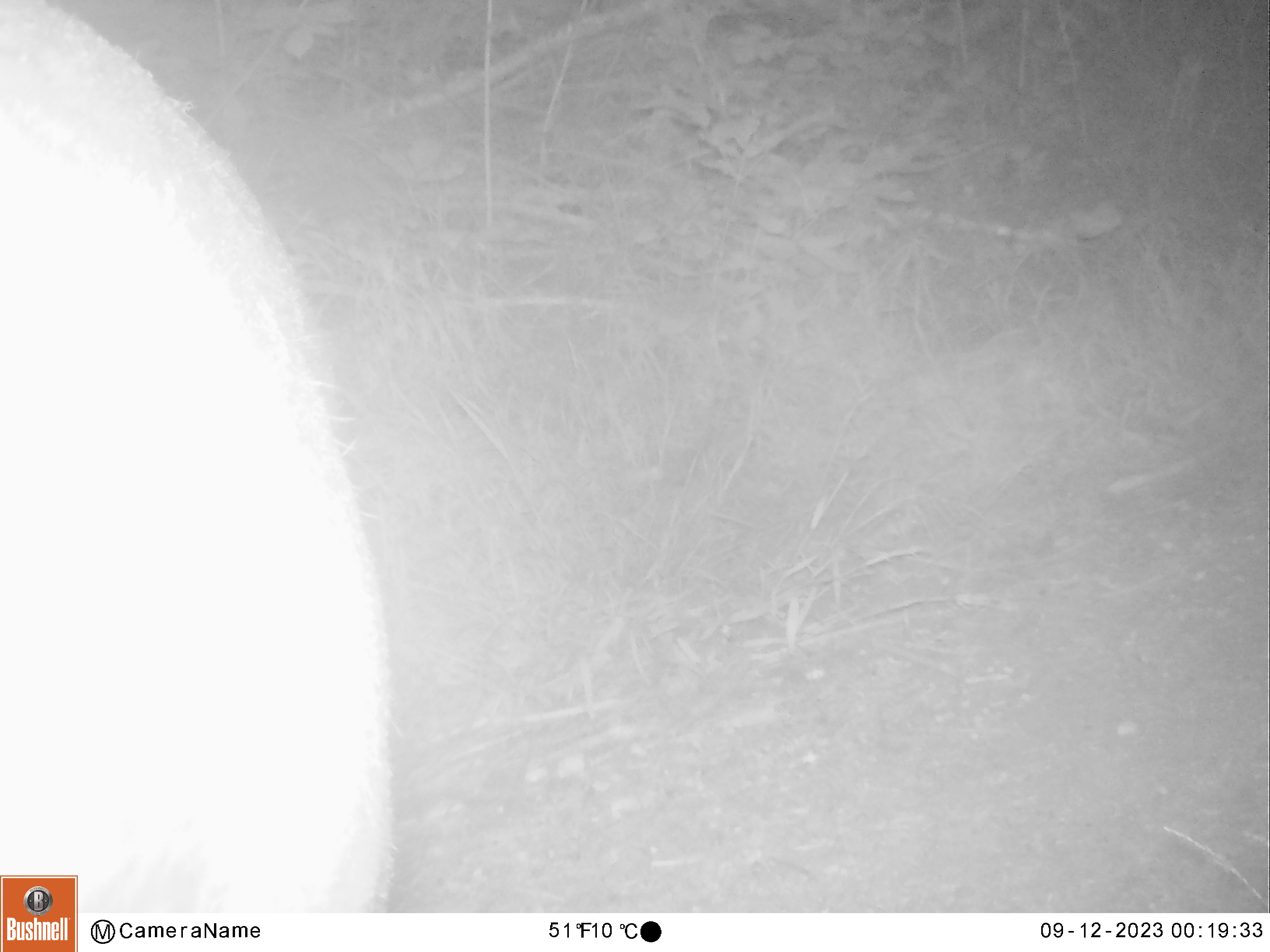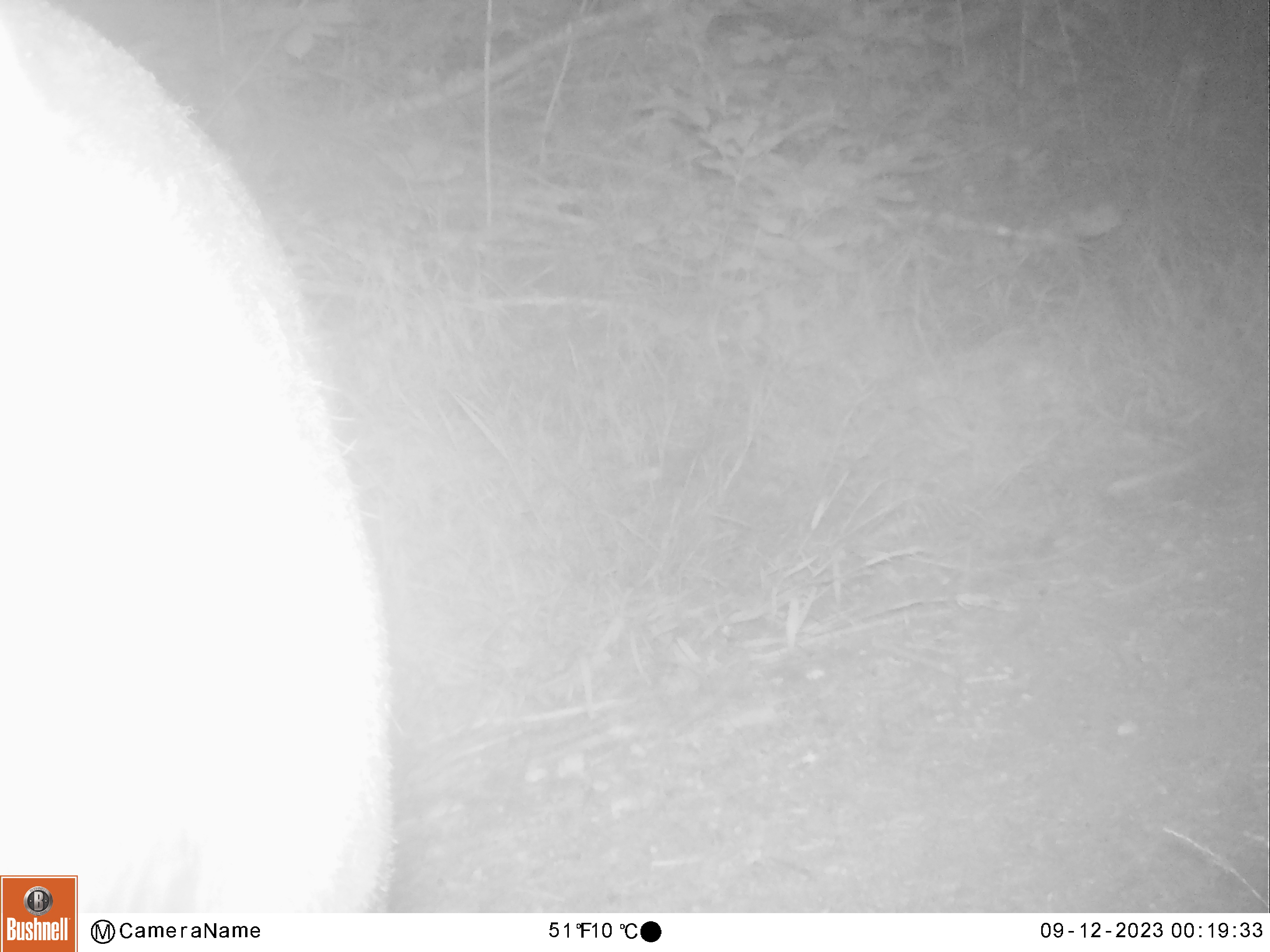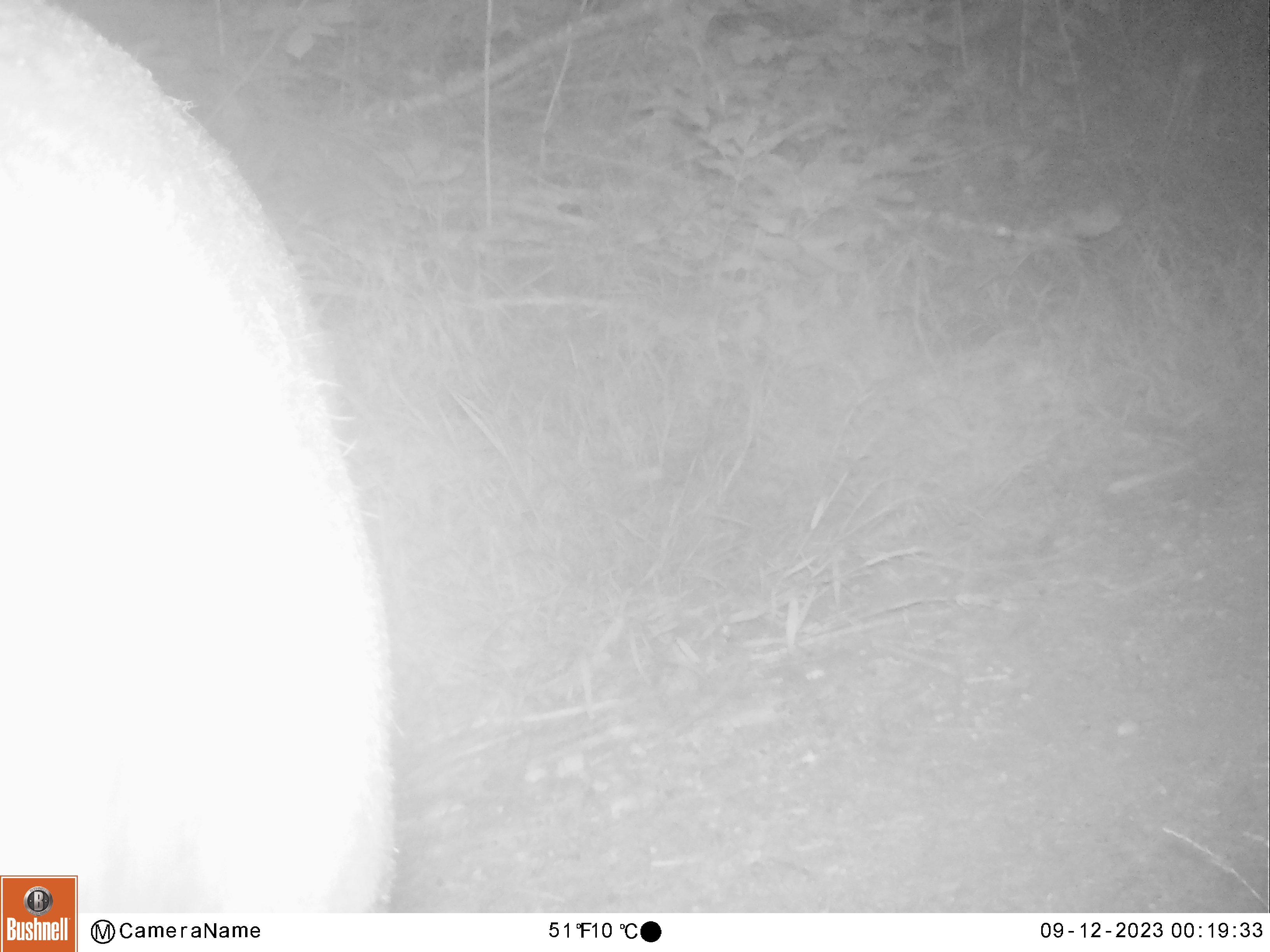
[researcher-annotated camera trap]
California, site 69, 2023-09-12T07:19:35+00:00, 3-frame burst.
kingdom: Animalia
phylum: Chordata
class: Mammalia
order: Artiodactyla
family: Cervidae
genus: Odocoileus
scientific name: Odocoileus hemionus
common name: mule deer